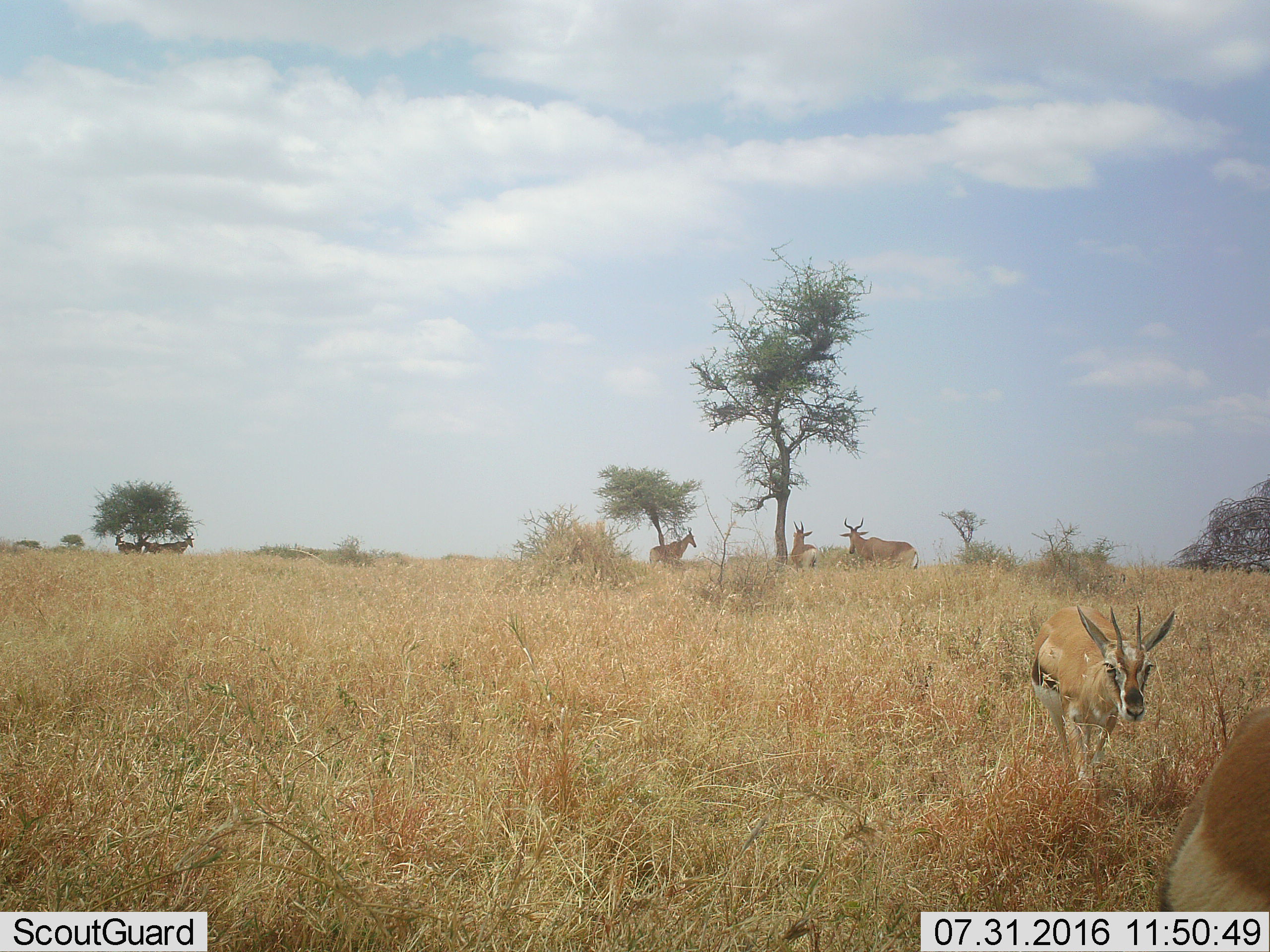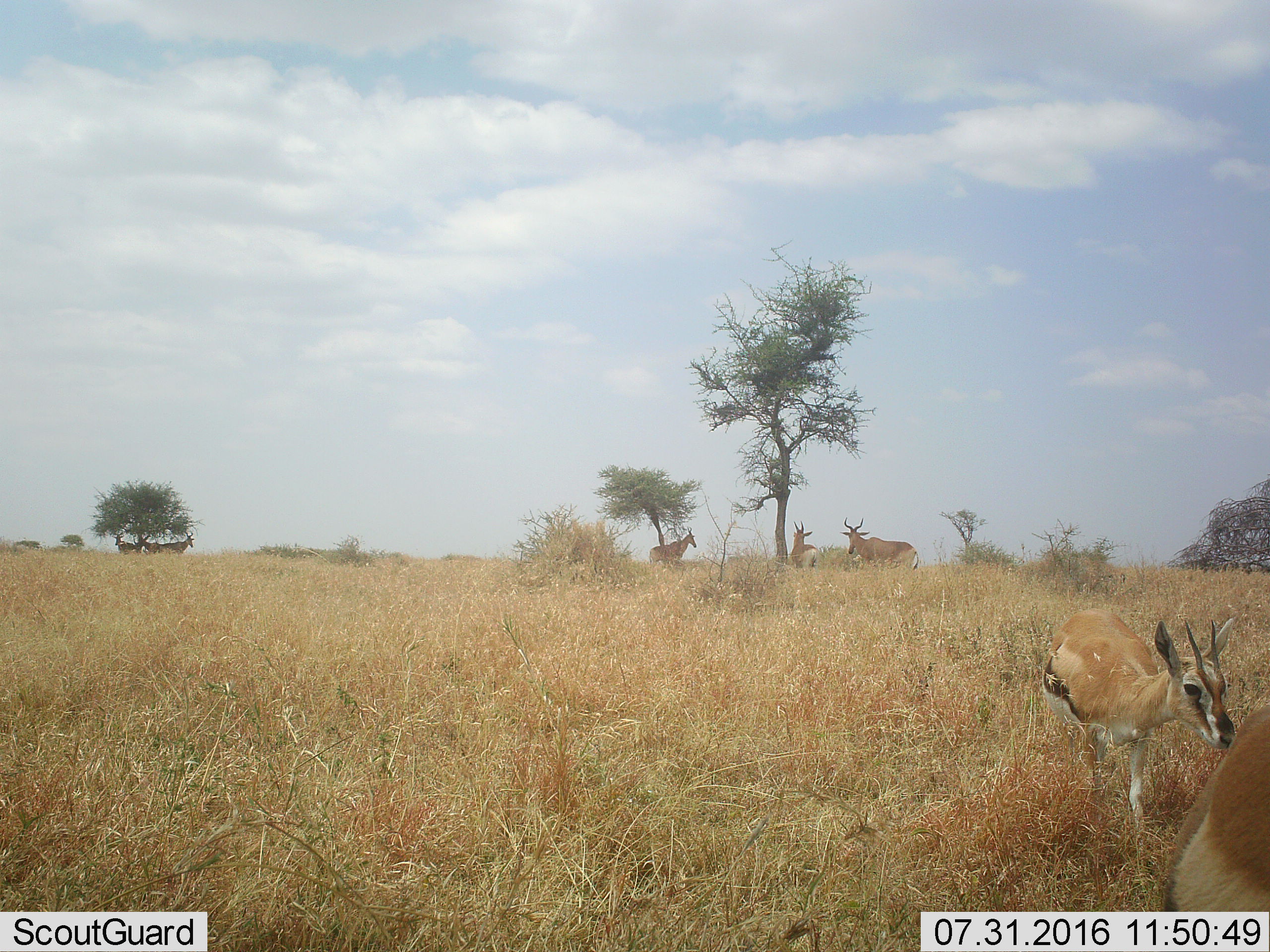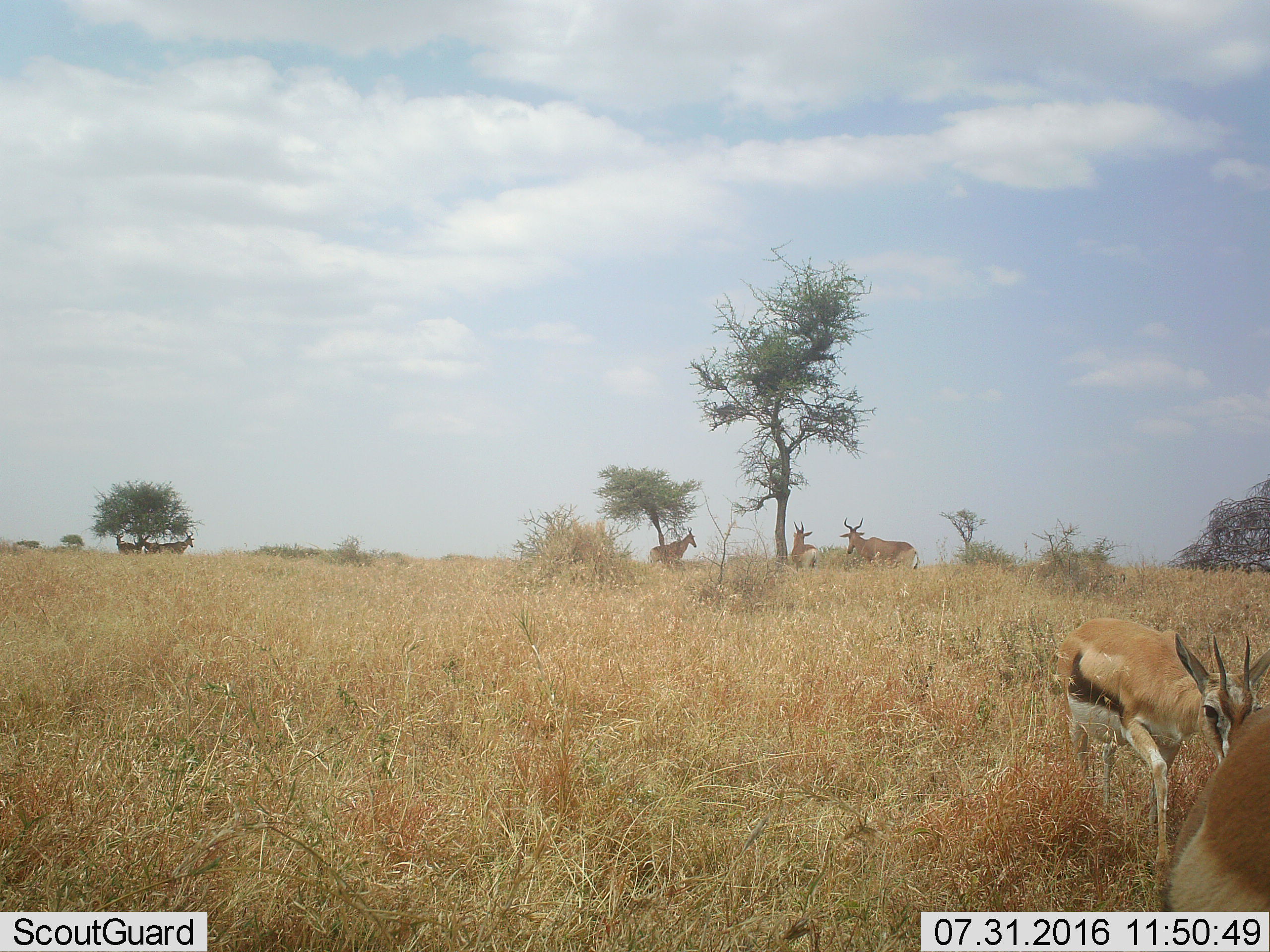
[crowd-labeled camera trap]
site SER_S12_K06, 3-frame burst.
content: unidentified animal